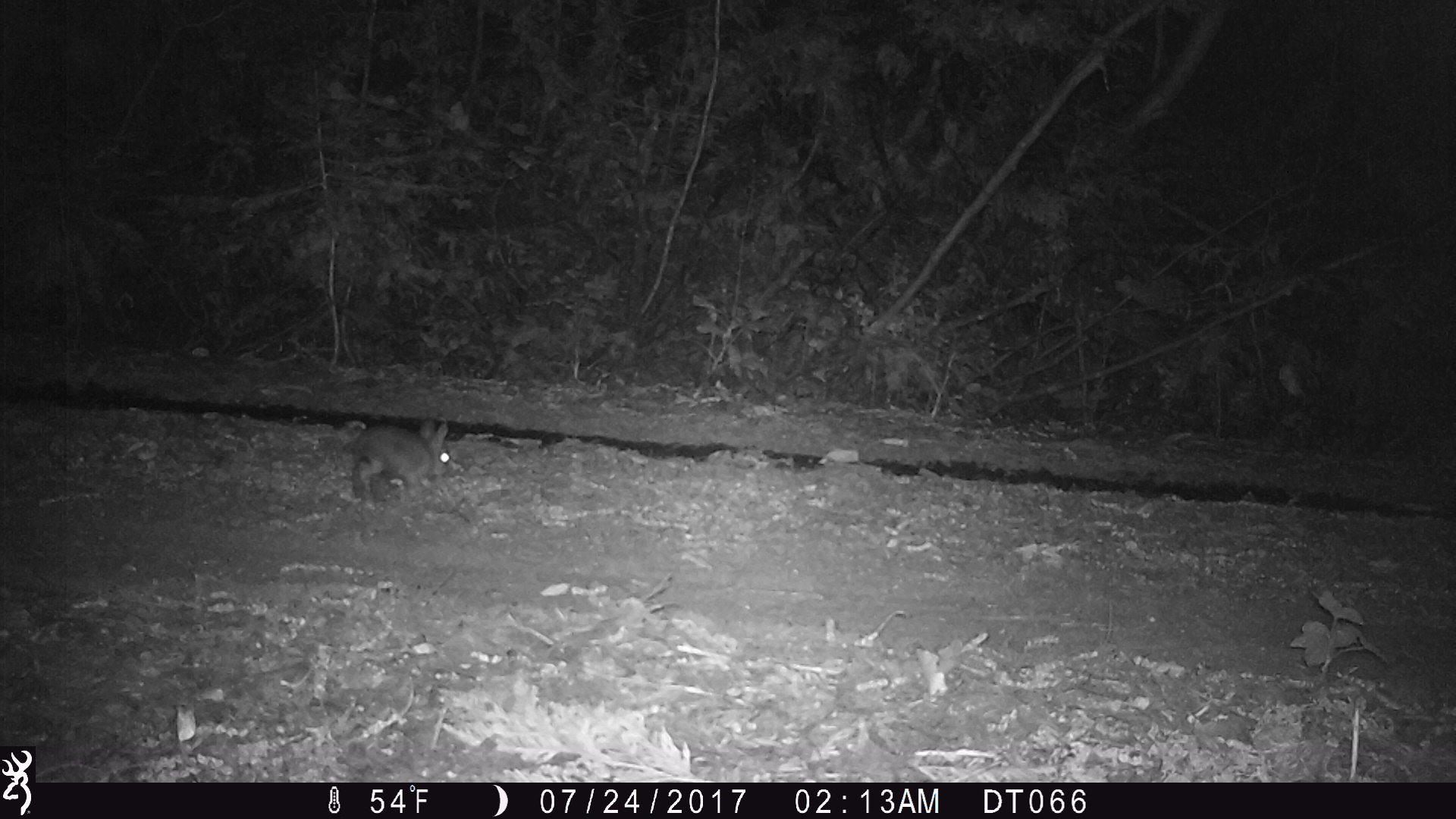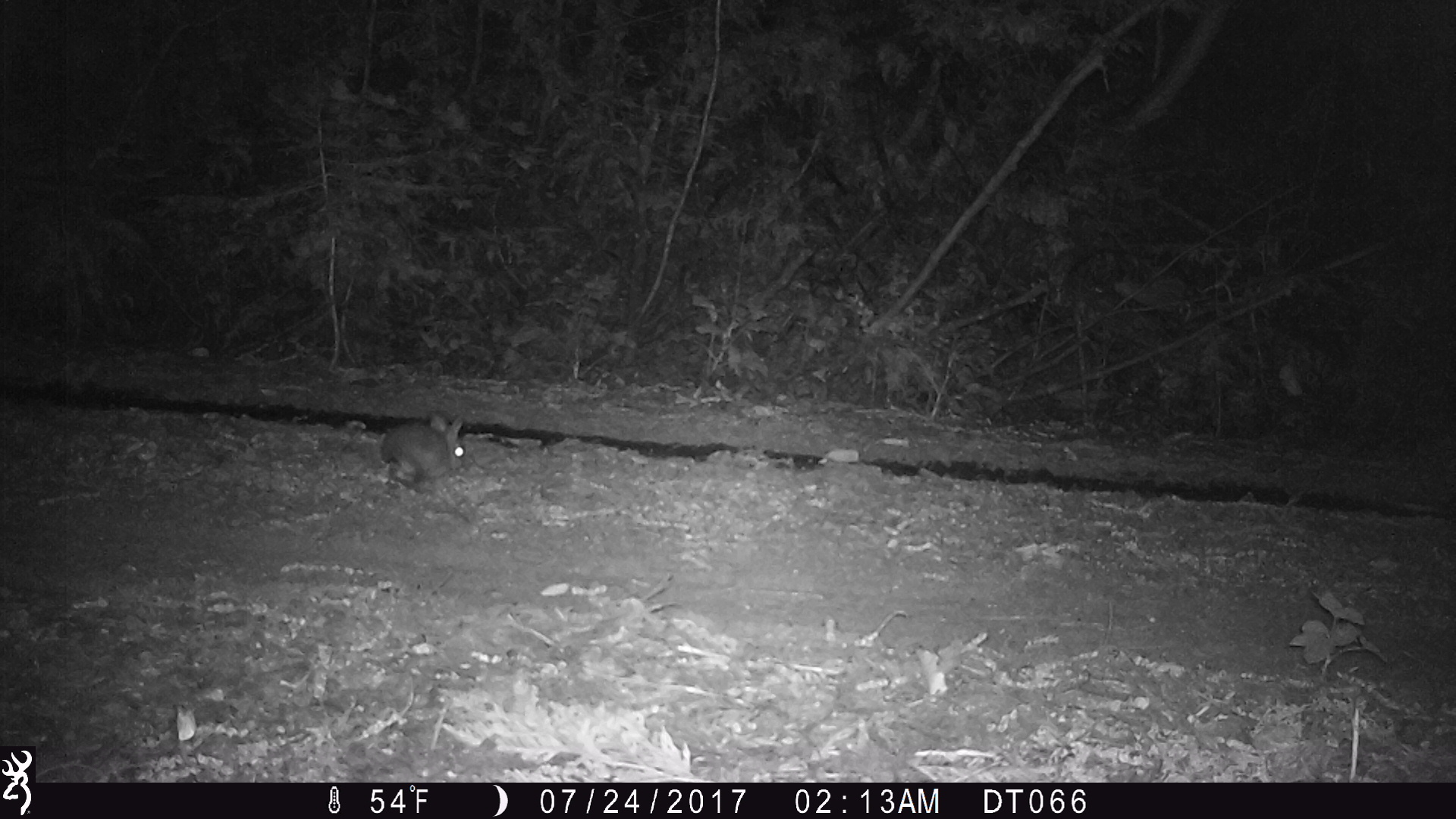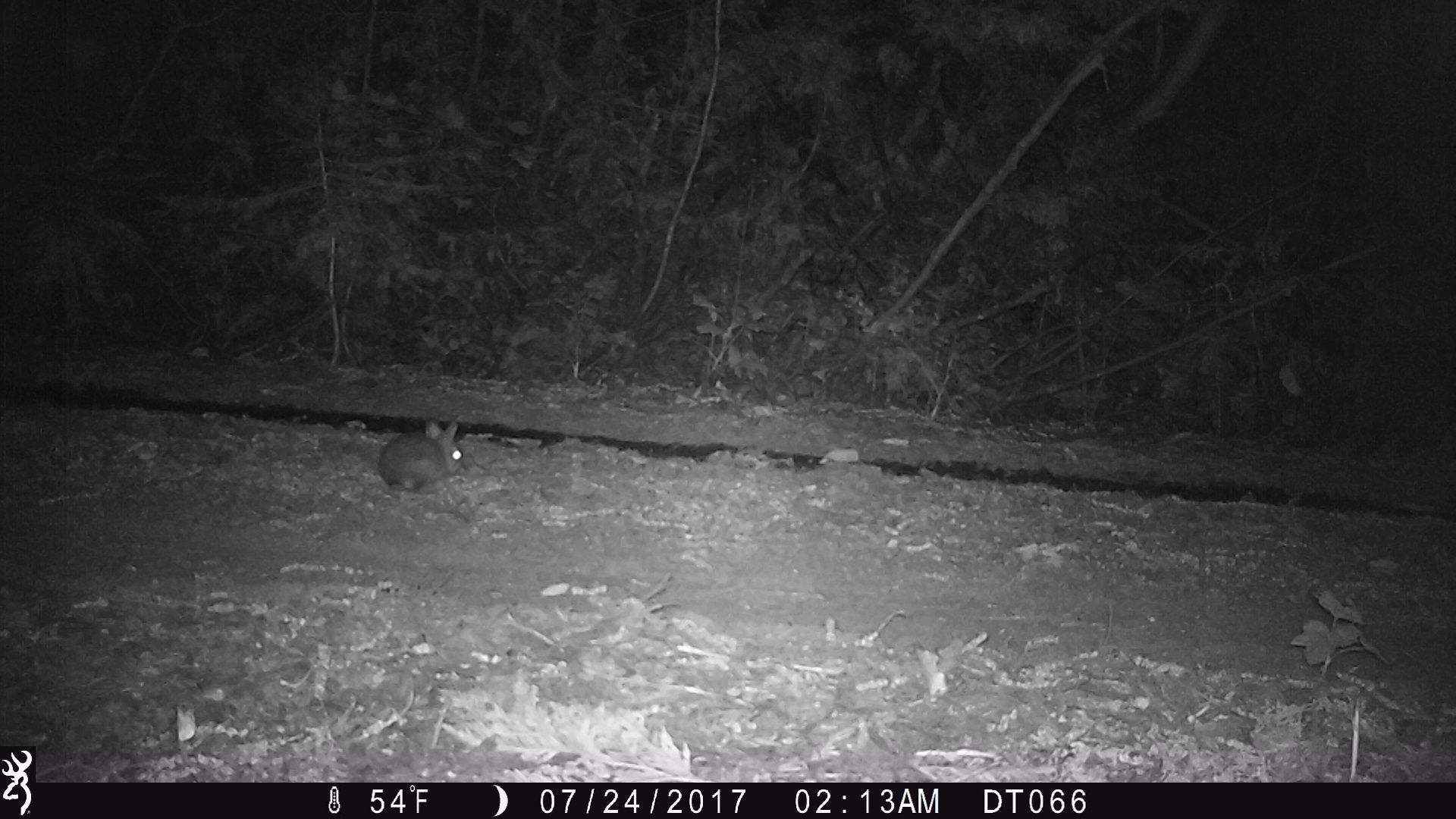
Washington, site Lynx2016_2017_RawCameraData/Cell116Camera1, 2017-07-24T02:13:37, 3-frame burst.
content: unidentified animal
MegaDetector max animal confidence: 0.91